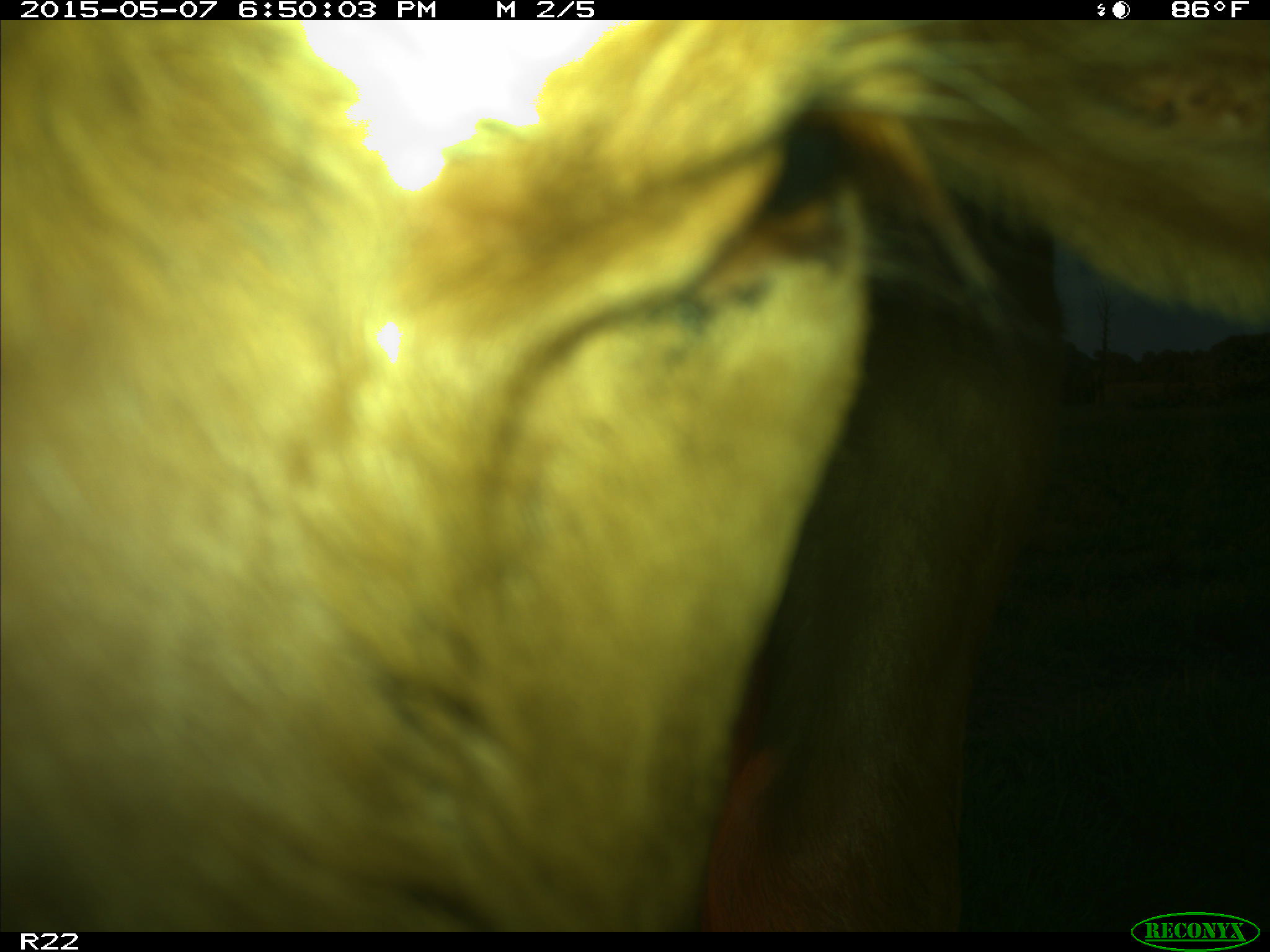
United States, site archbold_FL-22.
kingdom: Animalia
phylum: Chordata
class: Mammalia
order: Artiodactyla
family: Bovidae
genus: Bos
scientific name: Bos taurus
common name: domestic cow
Bos taurus (domestic cow).